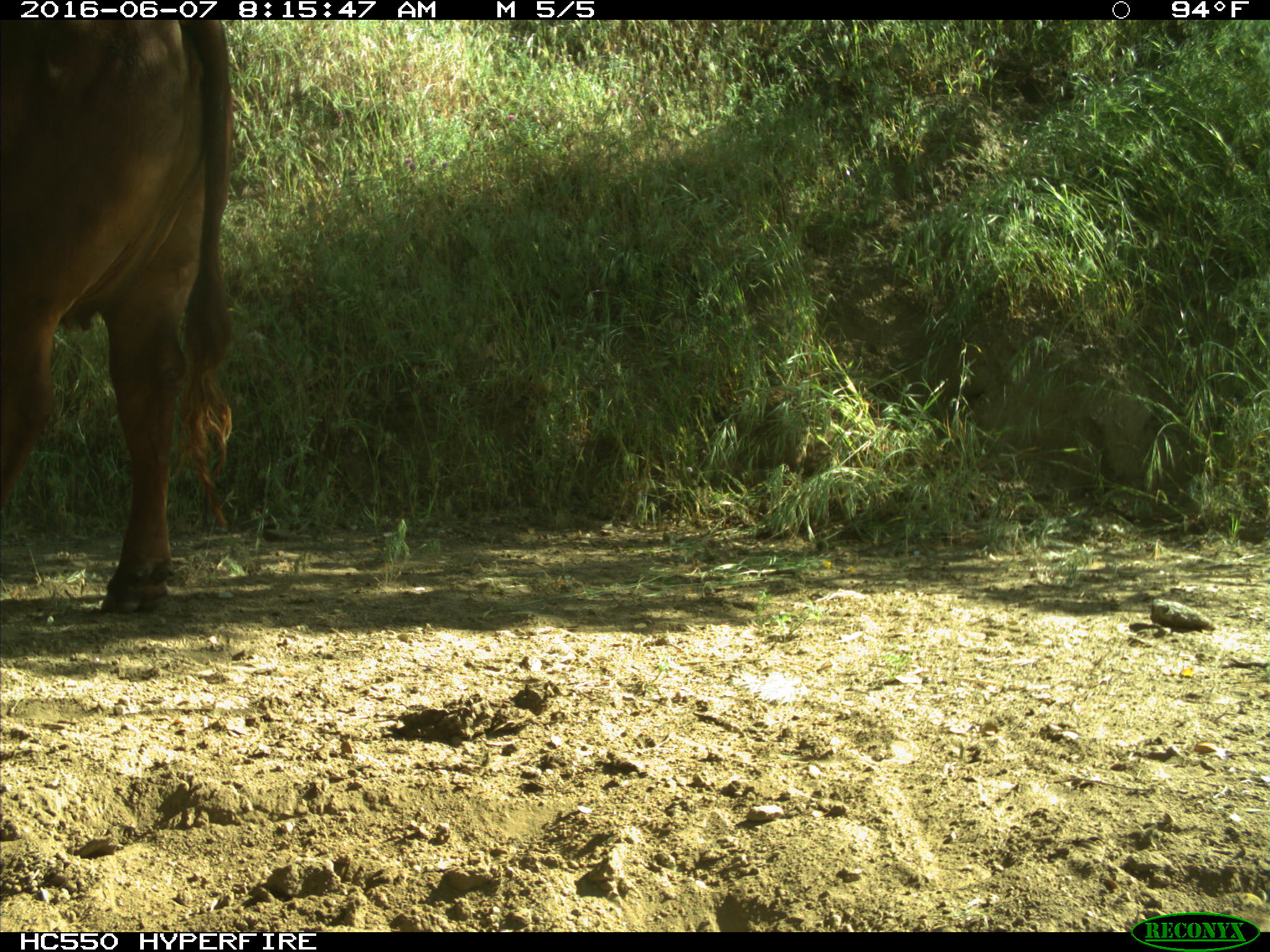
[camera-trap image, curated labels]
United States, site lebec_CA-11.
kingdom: Animalia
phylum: Chordata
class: Mammalia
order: Artiodactyla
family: Bovidae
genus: Bos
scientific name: Bos taurus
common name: domestic cow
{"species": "Bos taurus (domestic cow)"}